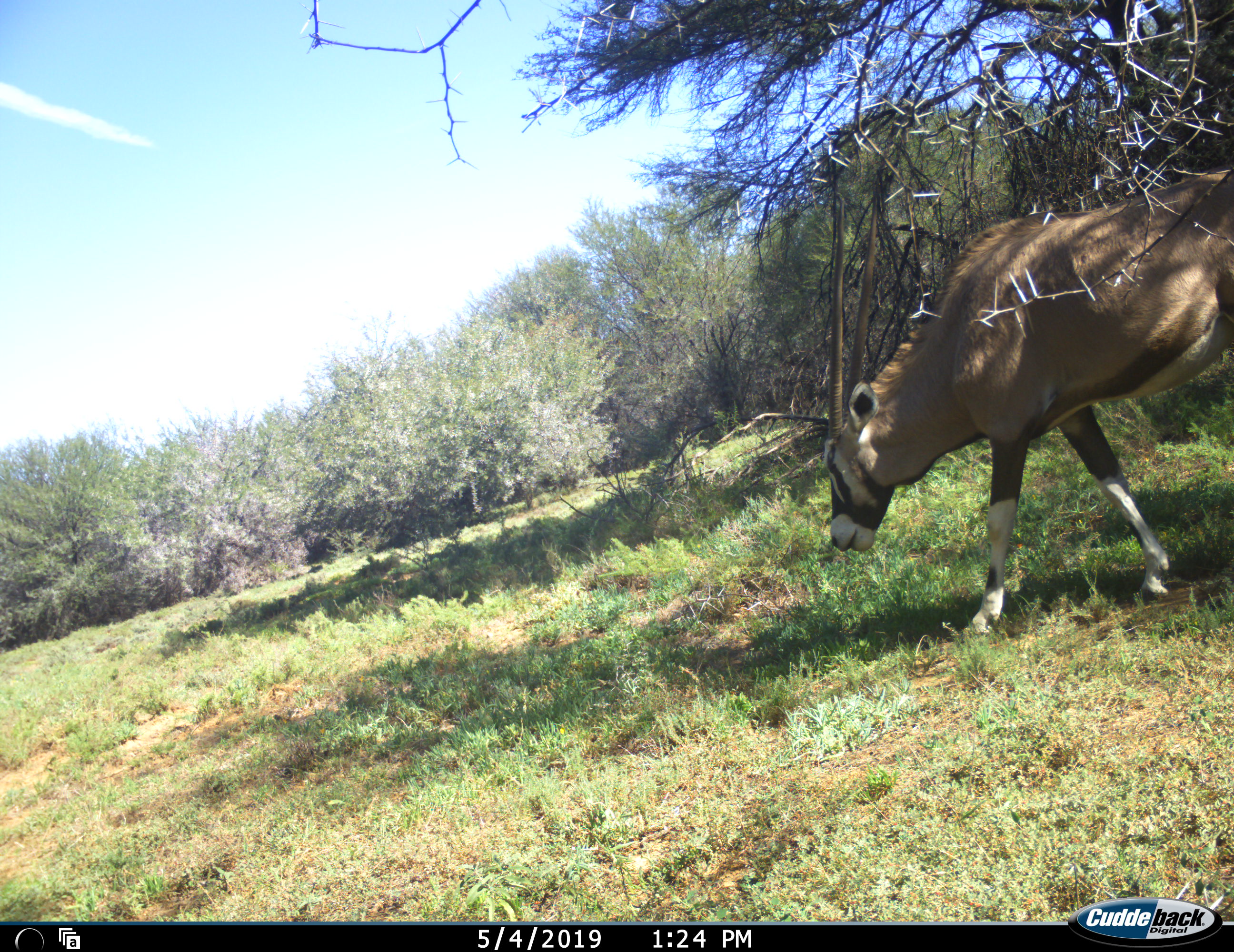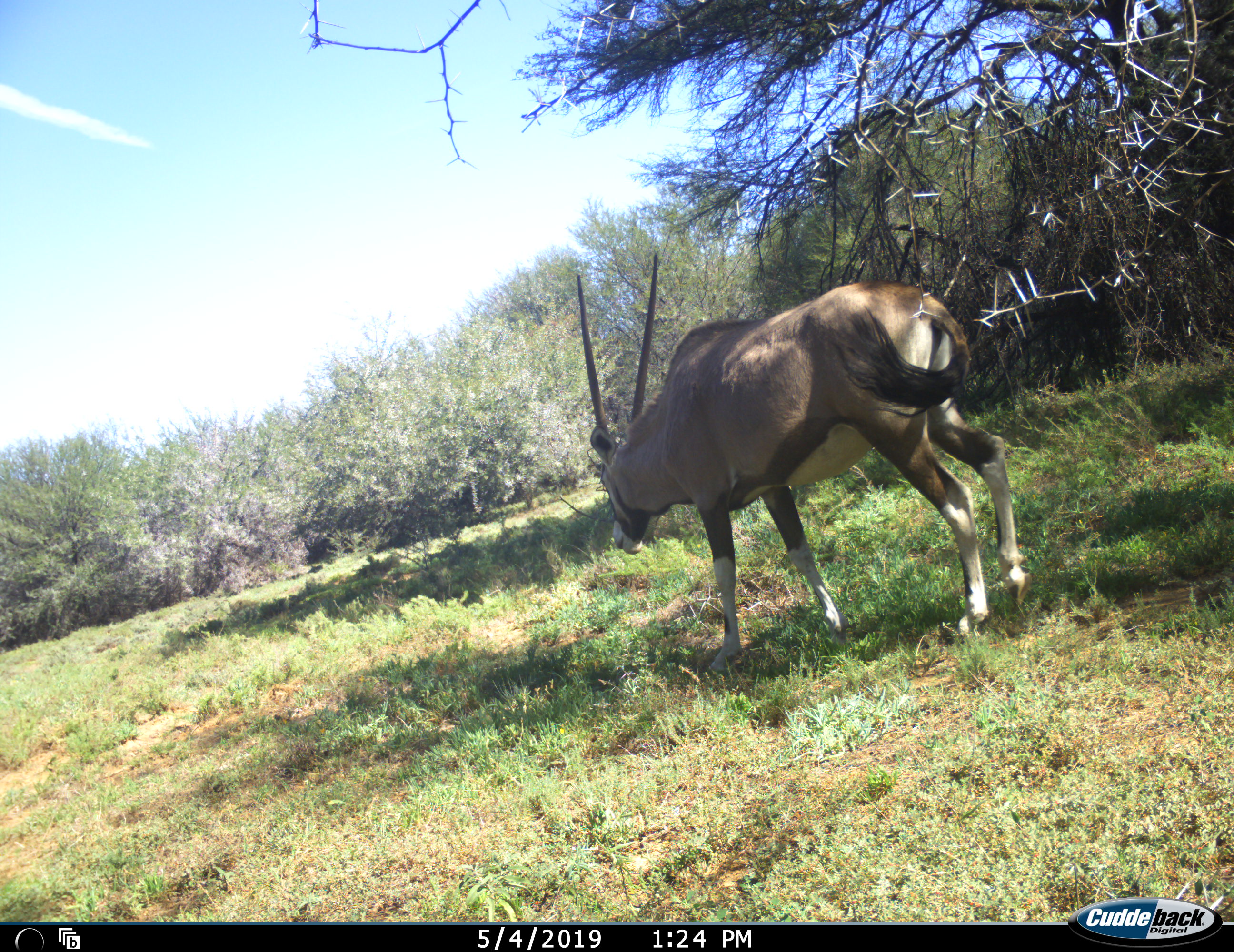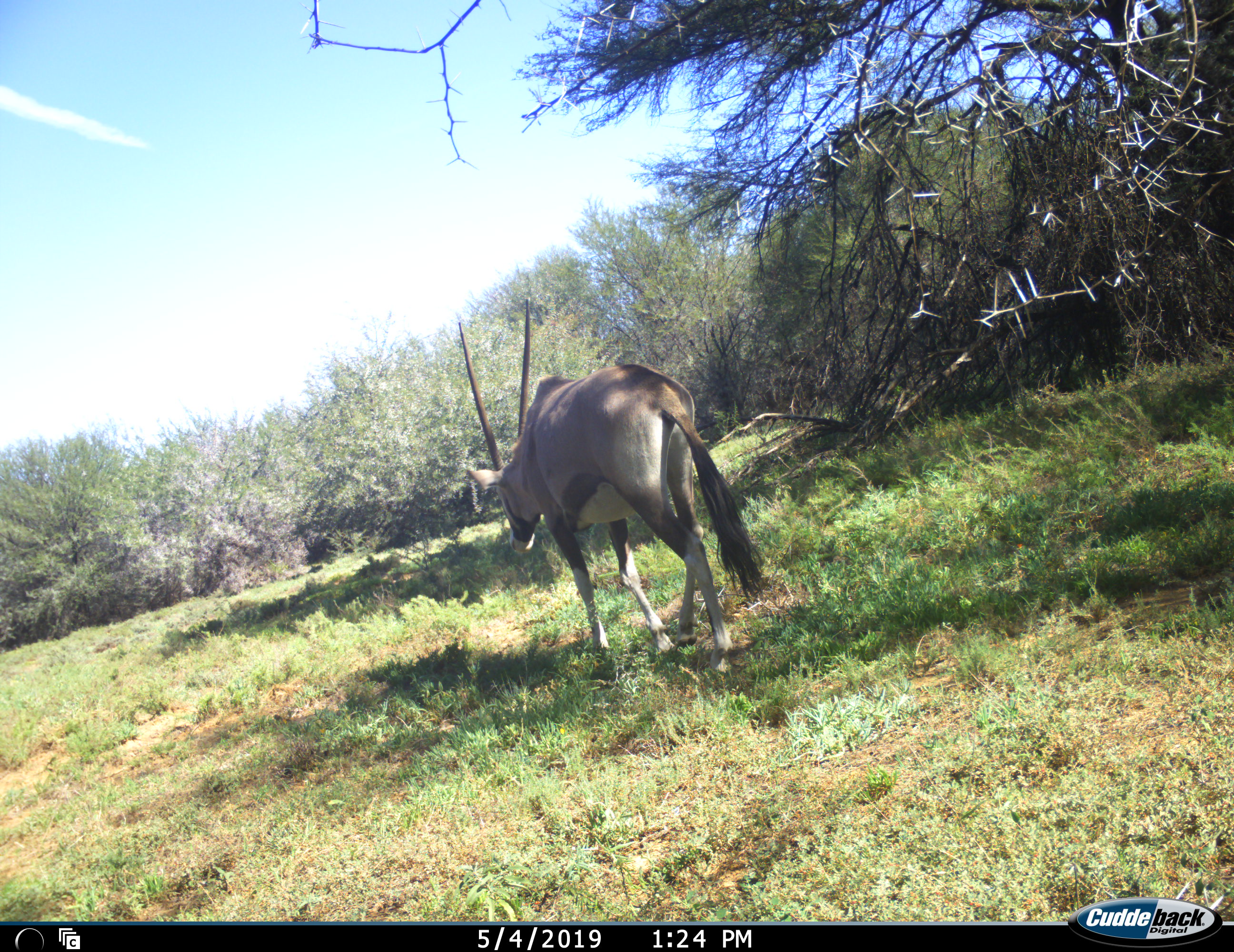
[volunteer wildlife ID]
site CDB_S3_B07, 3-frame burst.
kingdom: Animalia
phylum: Chordata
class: Mammalia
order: Artiodactyla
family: Bovidae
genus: Oryx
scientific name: Oryx gazella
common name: gemsbok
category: oryx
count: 1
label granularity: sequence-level